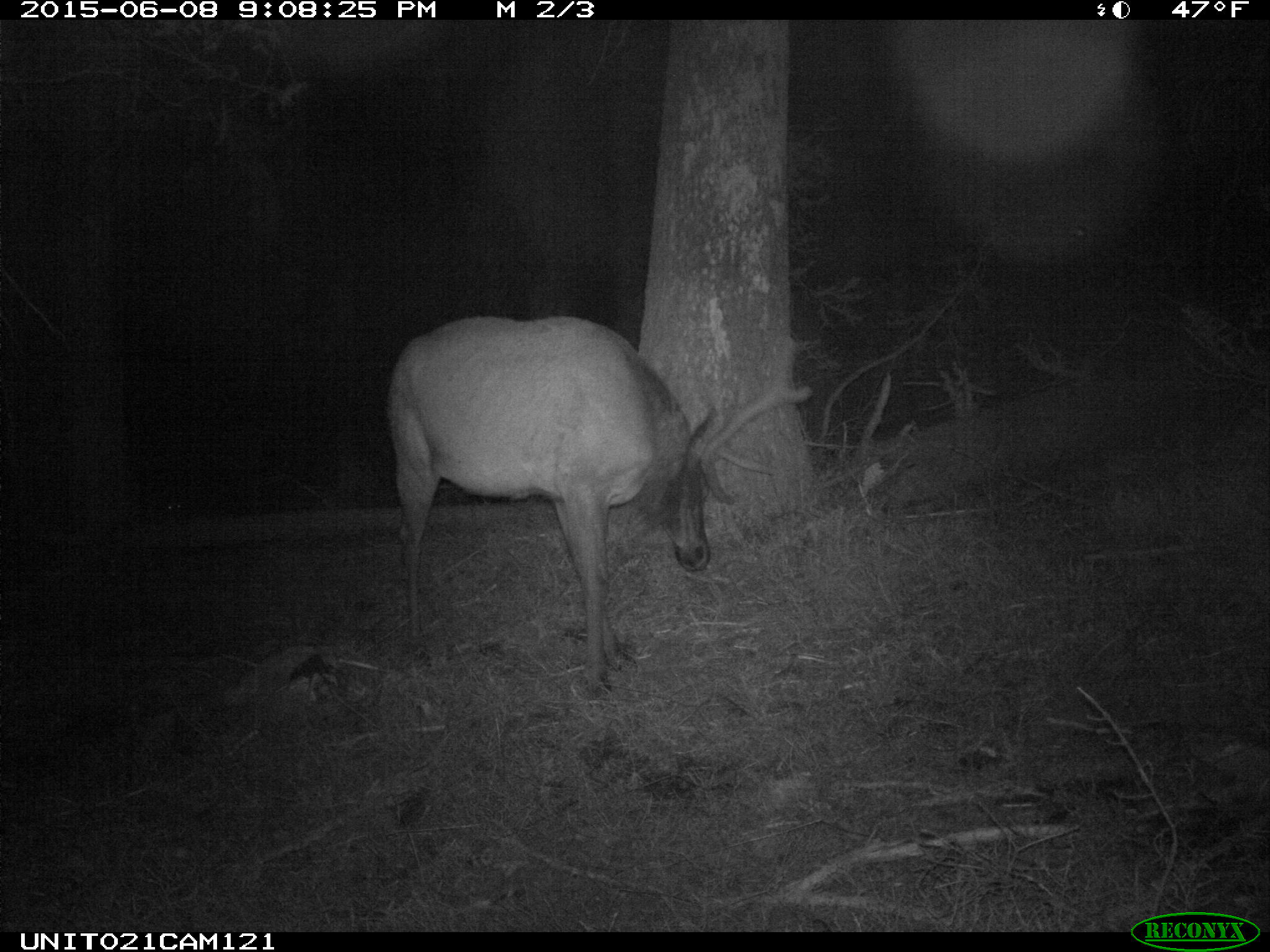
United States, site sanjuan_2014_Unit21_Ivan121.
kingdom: Animalia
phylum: Chordata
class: Mammalia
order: Artiodactyla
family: Cervidae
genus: Cervus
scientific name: Cervus elaphus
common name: red deer